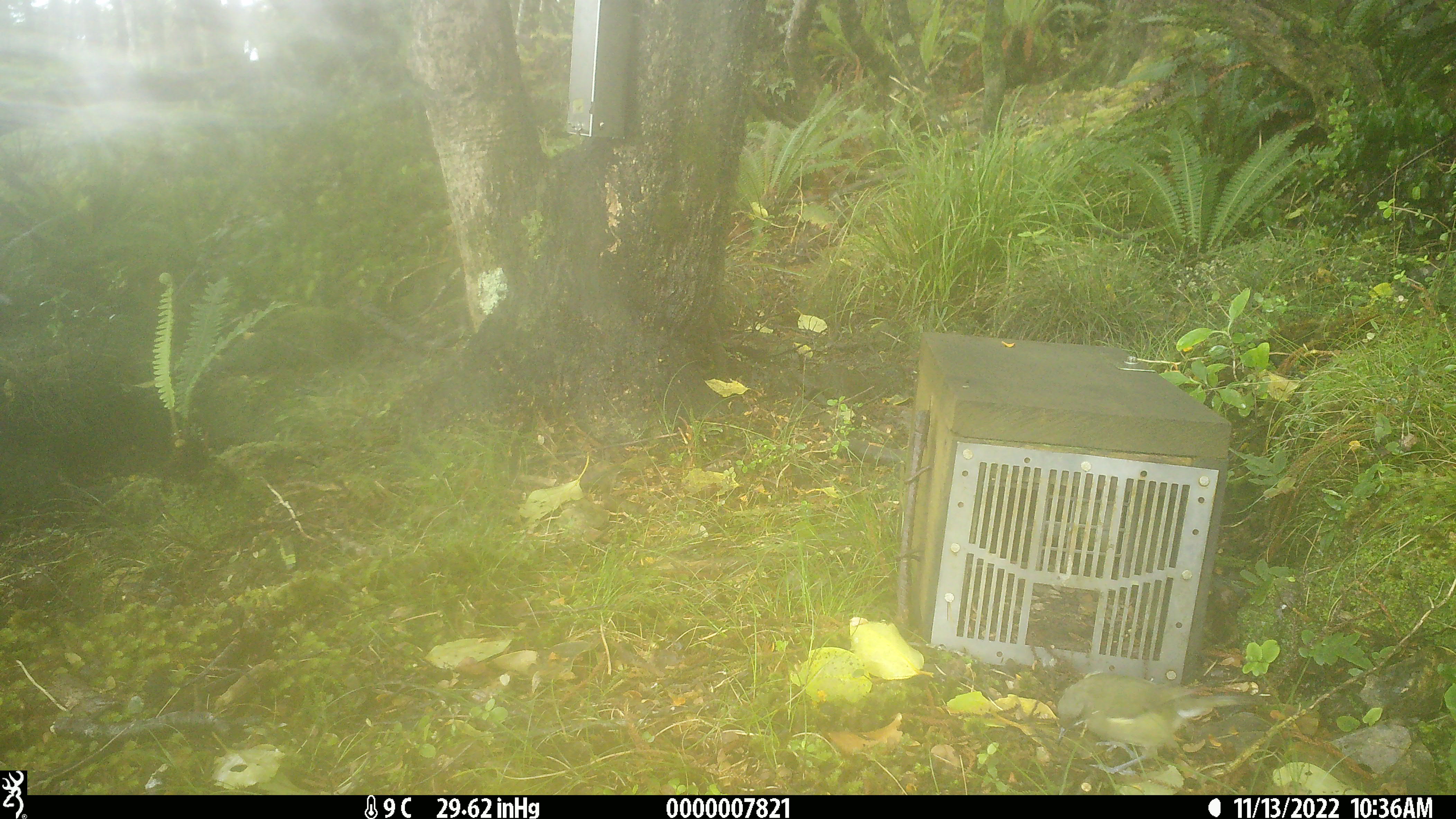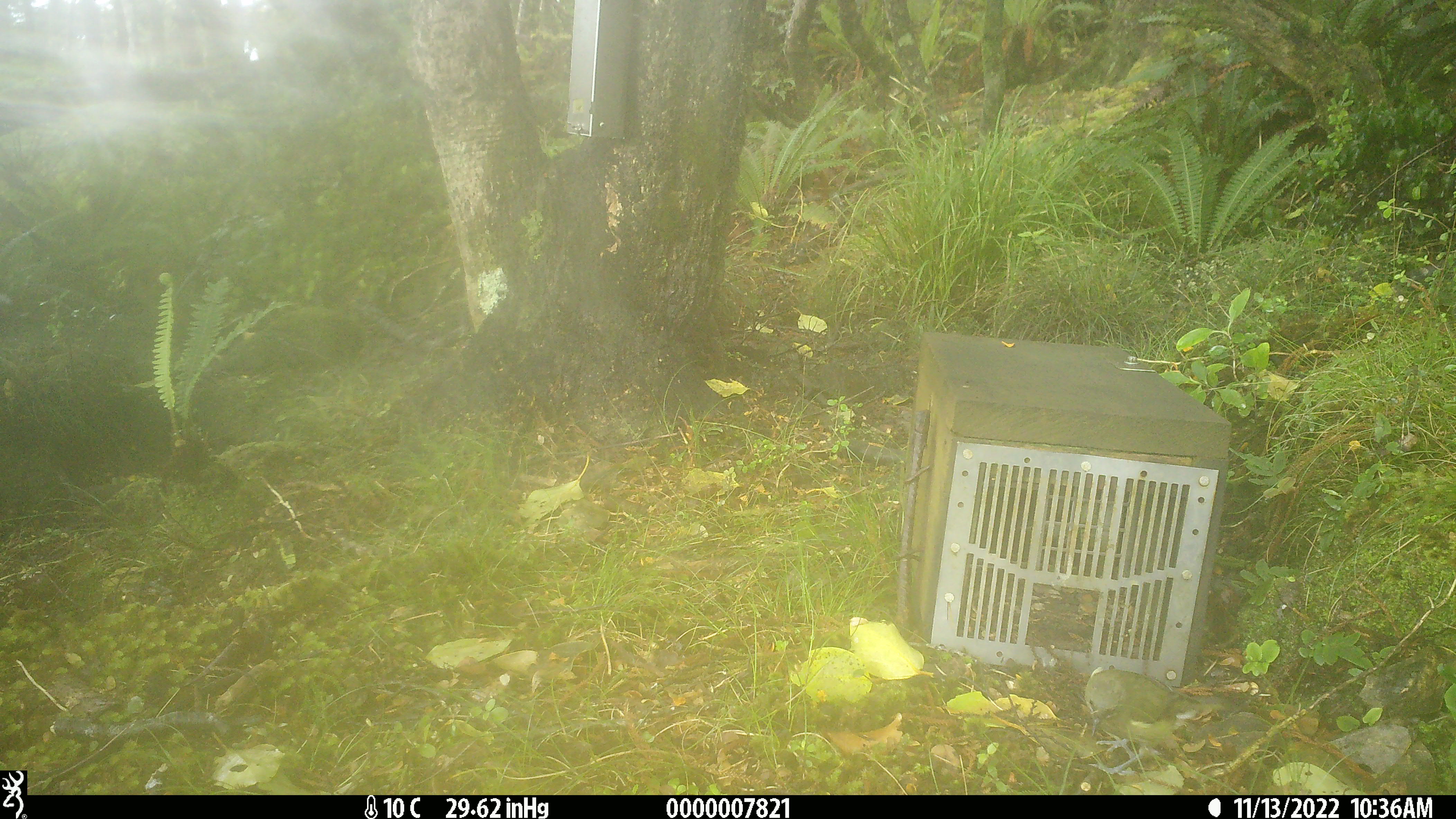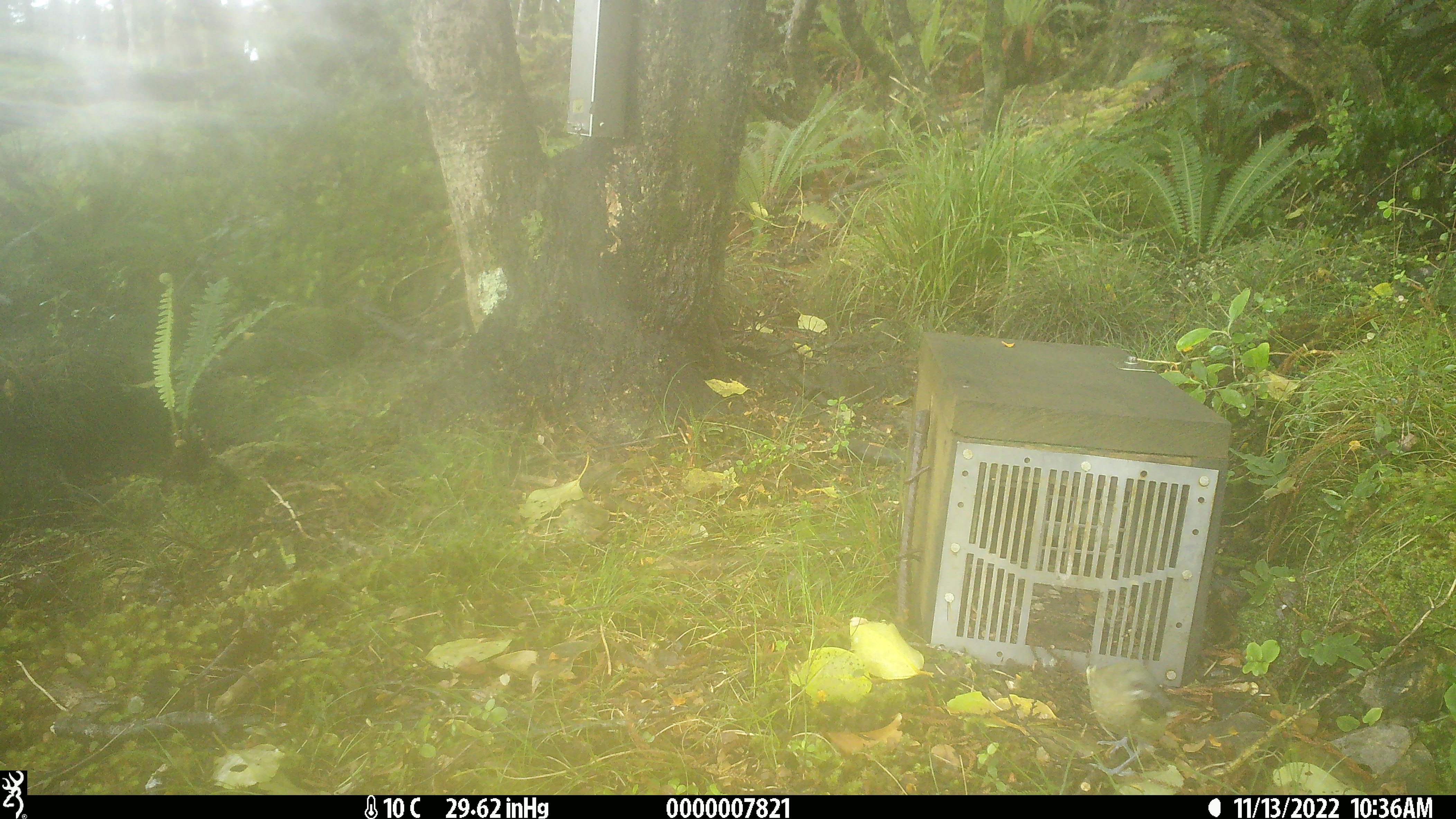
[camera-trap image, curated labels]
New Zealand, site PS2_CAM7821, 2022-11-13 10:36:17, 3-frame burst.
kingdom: Animalia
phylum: Chordata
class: Aves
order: Passeriformes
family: Meliphagidae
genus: Anthornis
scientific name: Anthornis melanura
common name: new zealand bellbird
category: bellbird